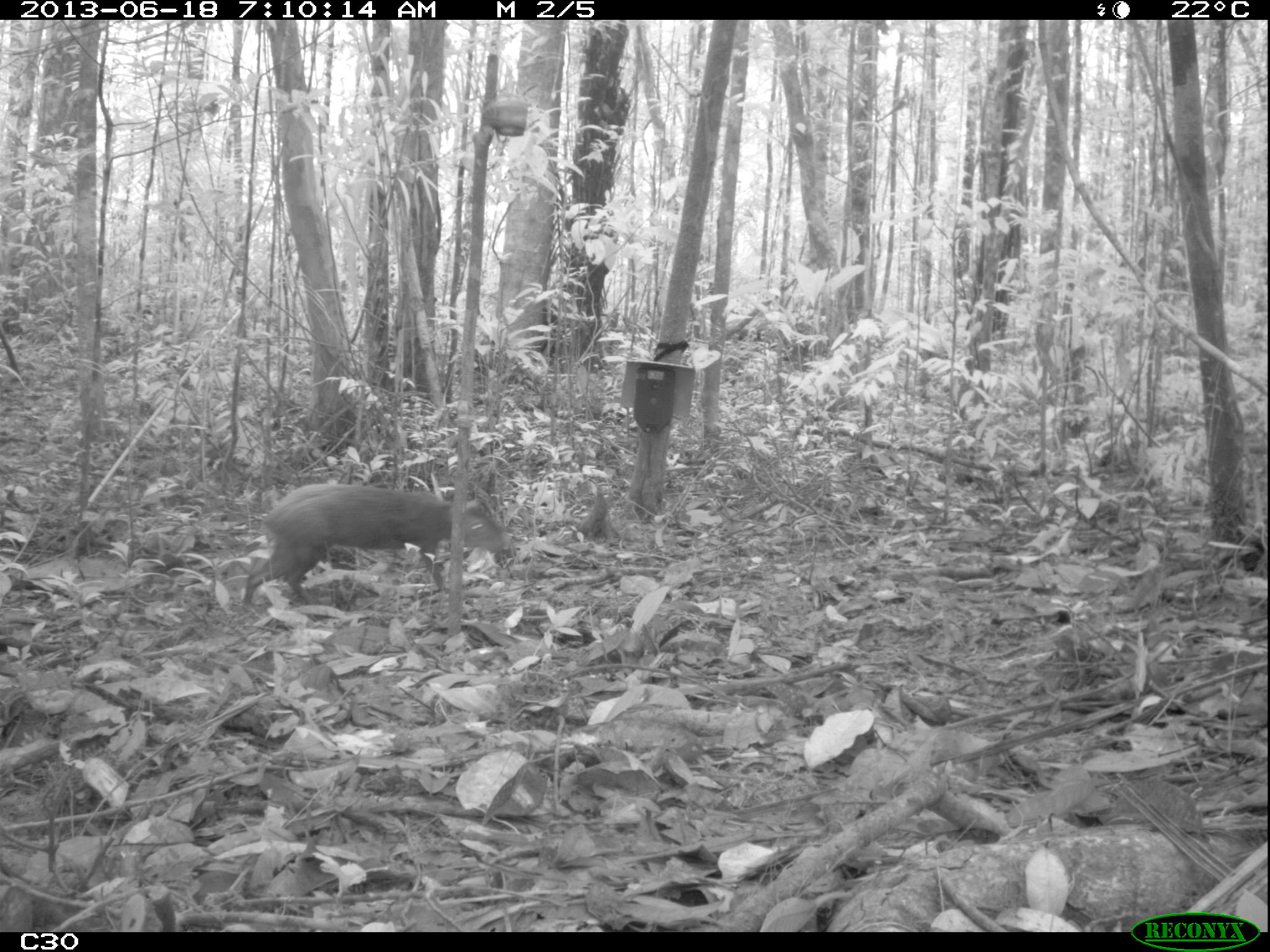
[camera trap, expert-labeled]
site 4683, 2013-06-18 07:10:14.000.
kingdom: Animalia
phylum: Chordata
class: Mammalia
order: Rodentia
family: Dasyproctidae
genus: Dasyprocta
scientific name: Dasyprocta leporina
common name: red-rumped agouti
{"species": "Dasyprocta leporina (red-rumped agouti)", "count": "1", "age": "adult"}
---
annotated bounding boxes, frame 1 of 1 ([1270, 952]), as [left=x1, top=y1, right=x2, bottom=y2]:
dasyprocta leporina: [left=242, top=482, right=505, bottom=606]